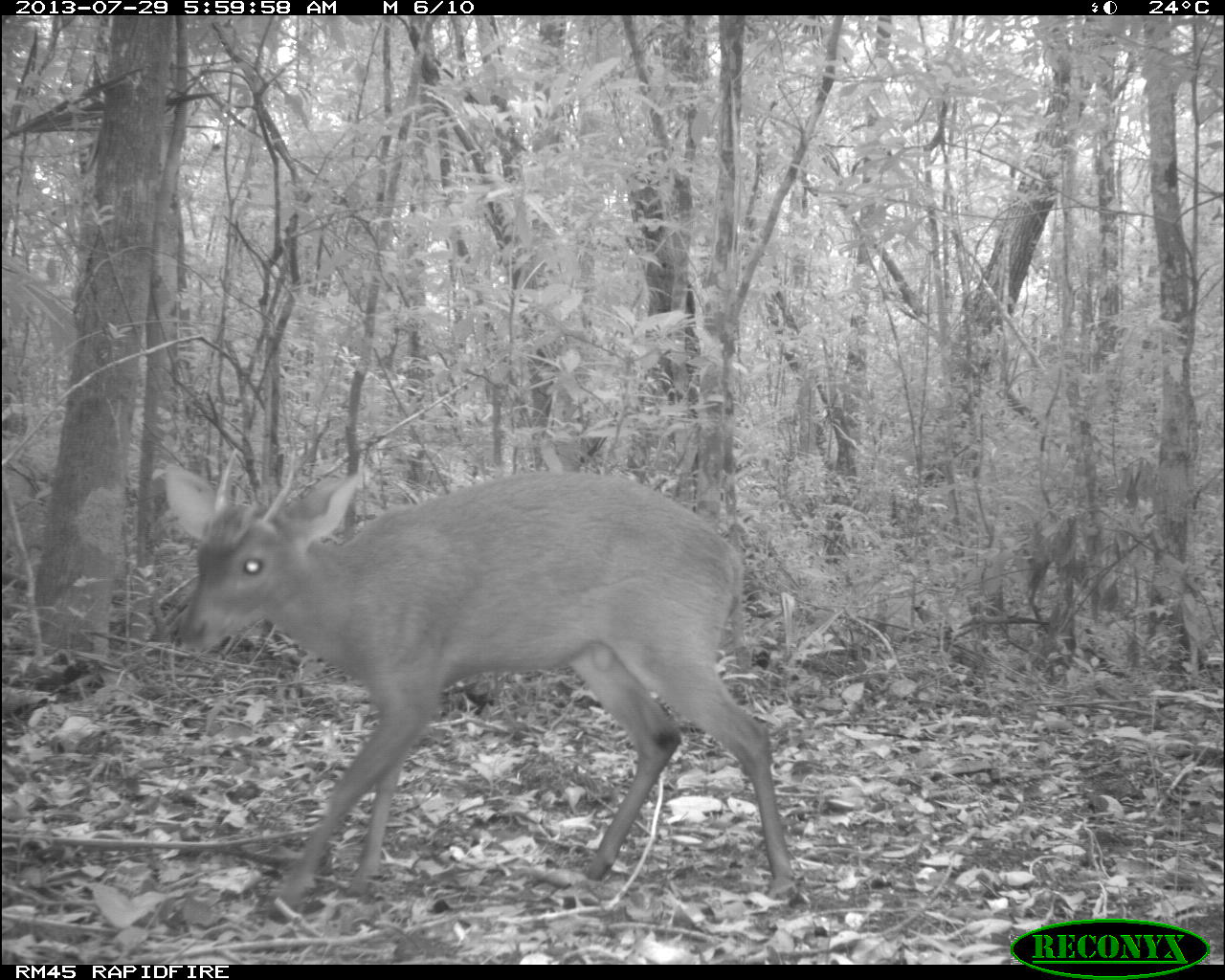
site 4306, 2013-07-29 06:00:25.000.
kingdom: Animalia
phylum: Chordata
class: Mammalia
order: Artiodactyla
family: Cervidae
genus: Mazama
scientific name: Mazama temama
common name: central american red brocket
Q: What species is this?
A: Mazama temama (central american red brocket).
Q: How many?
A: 1.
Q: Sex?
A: Male.